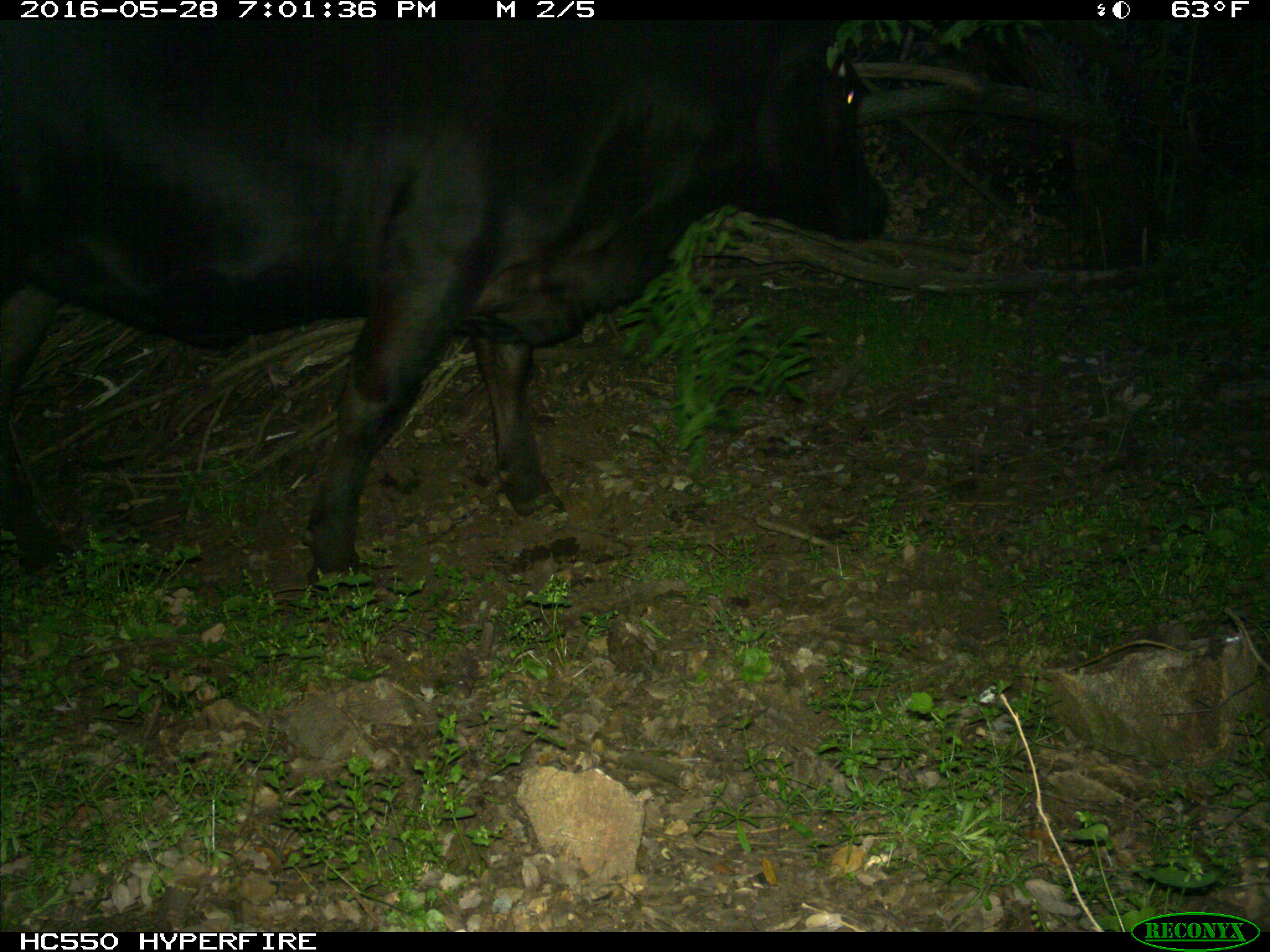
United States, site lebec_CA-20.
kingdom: Animalia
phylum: Chordata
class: Mammalia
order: Carnivora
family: Ursidae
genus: Ursus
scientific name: Ursus americanus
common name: american black bear